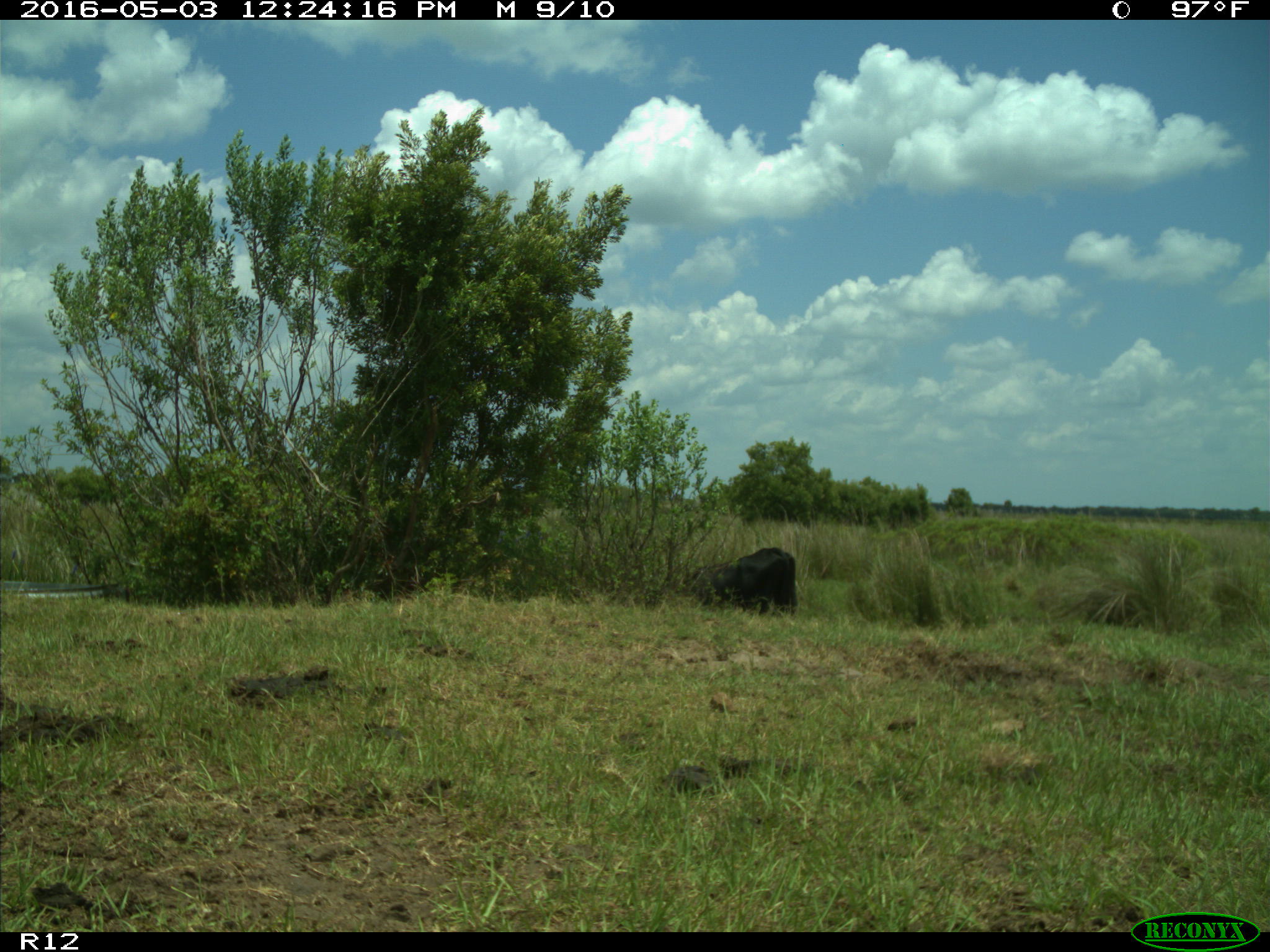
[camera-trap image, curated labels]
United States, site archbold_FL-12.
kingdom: Animalia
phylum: Chordata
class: Mammalia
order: Artiodactyla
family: Bovidae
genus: Bos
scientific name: Bos taurus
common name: domestic cow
Bos taurus (domestic cow).